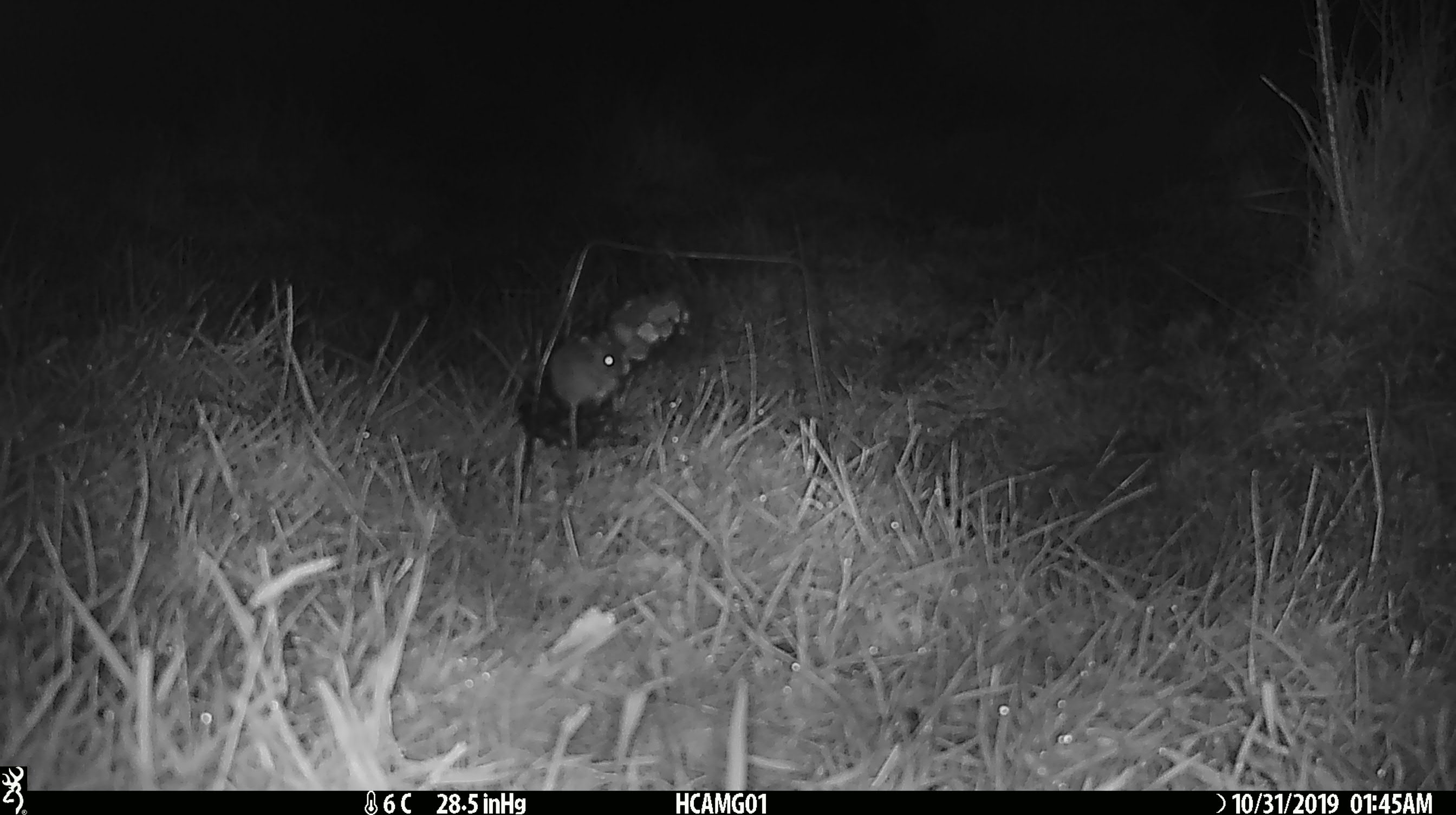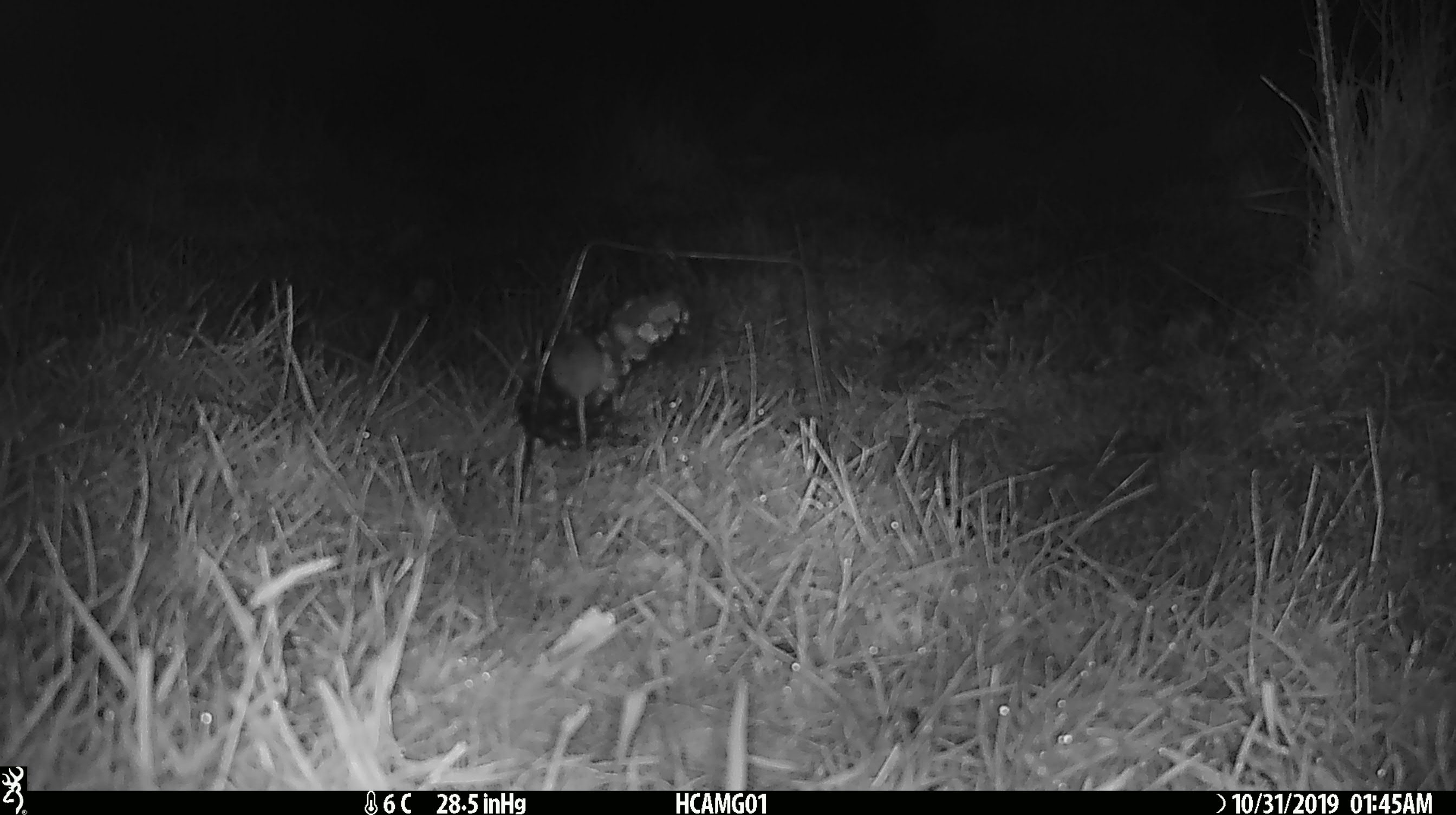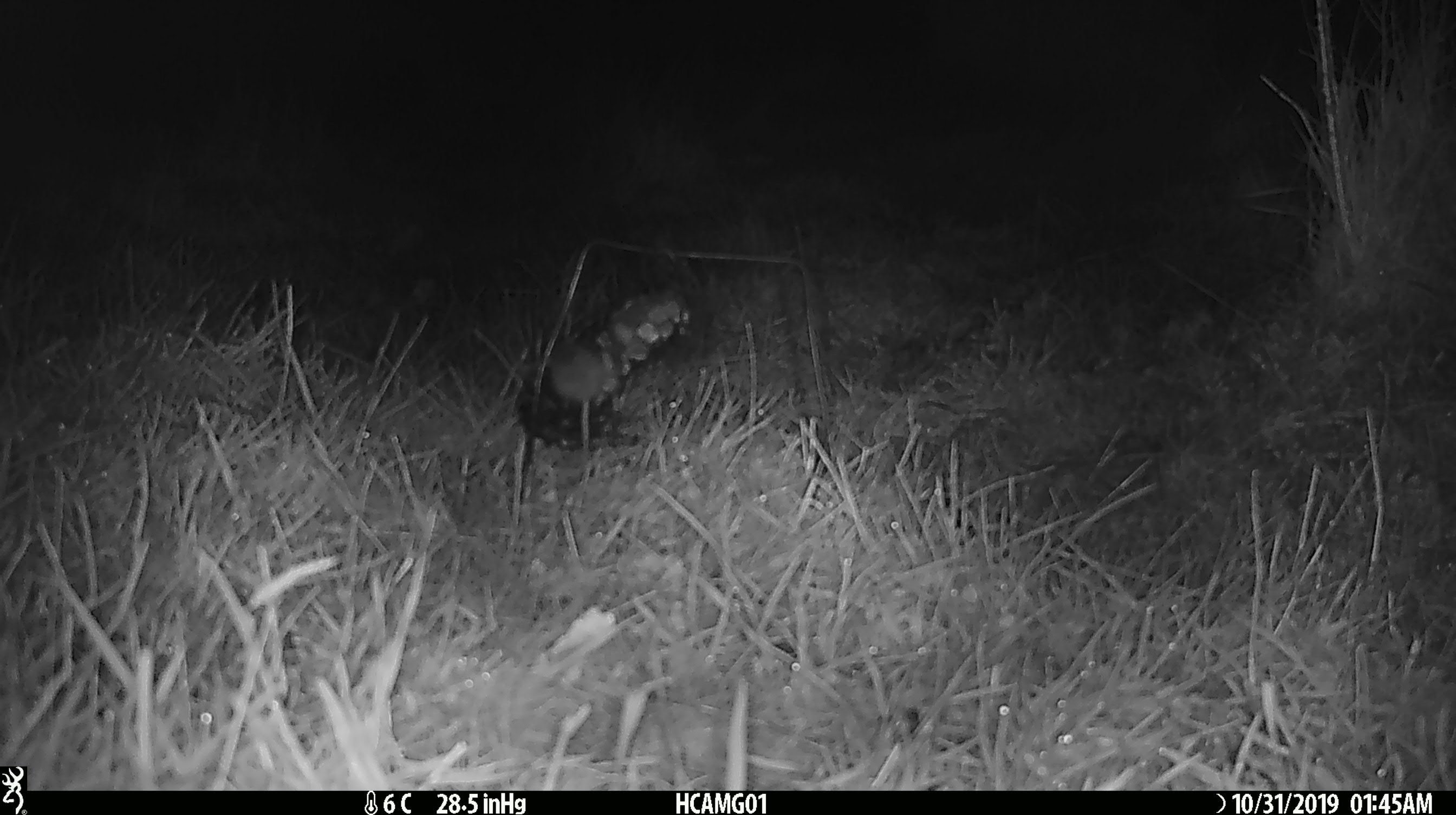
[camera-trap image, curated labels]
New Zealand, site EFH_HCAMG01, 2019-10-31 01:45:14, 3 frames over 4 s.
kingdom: Animalia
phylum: Chordata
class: Mammalia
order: Rodentia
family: Muridae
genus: Mus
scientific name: Mus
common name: mouse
Mouse (Mus).